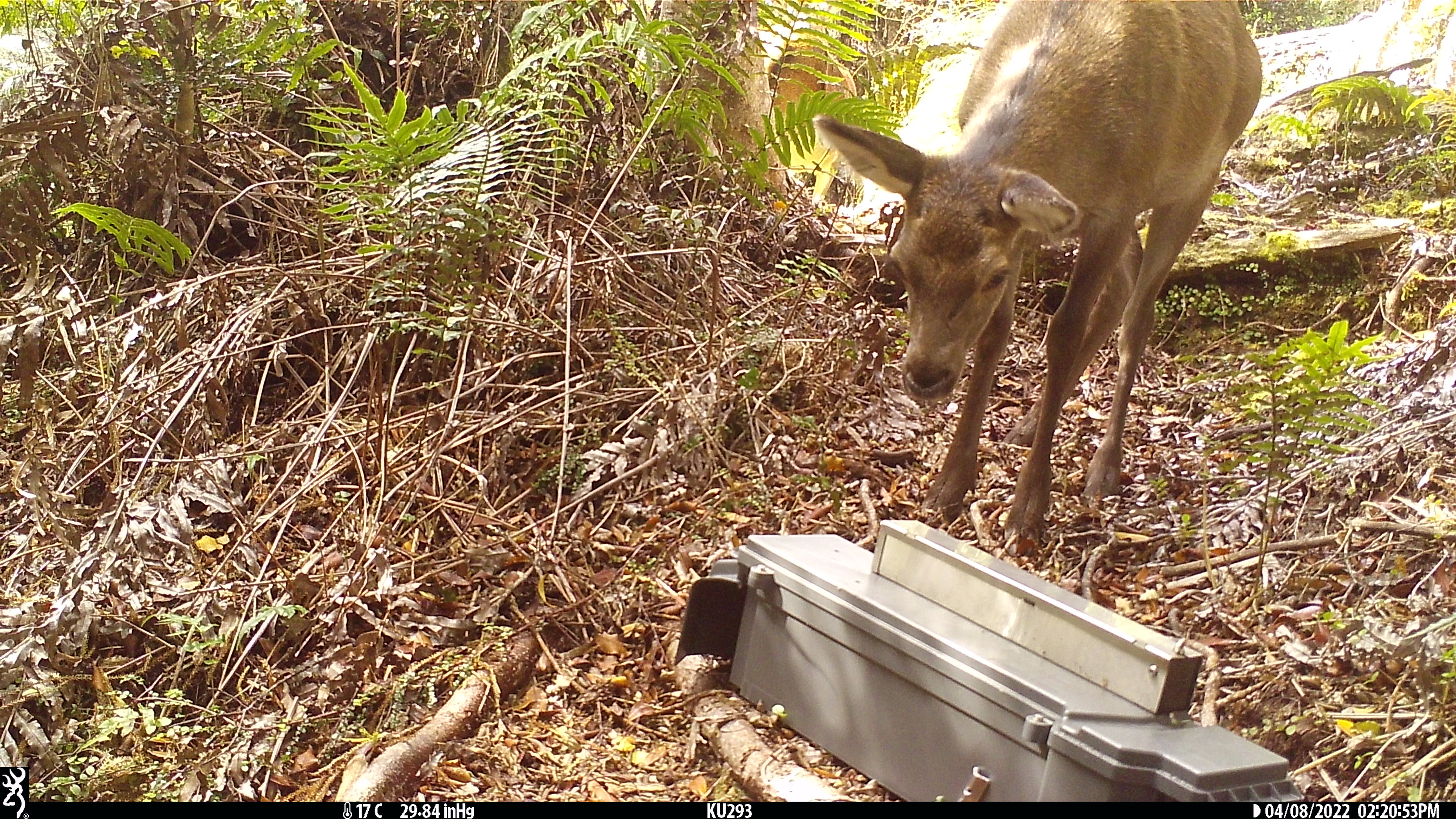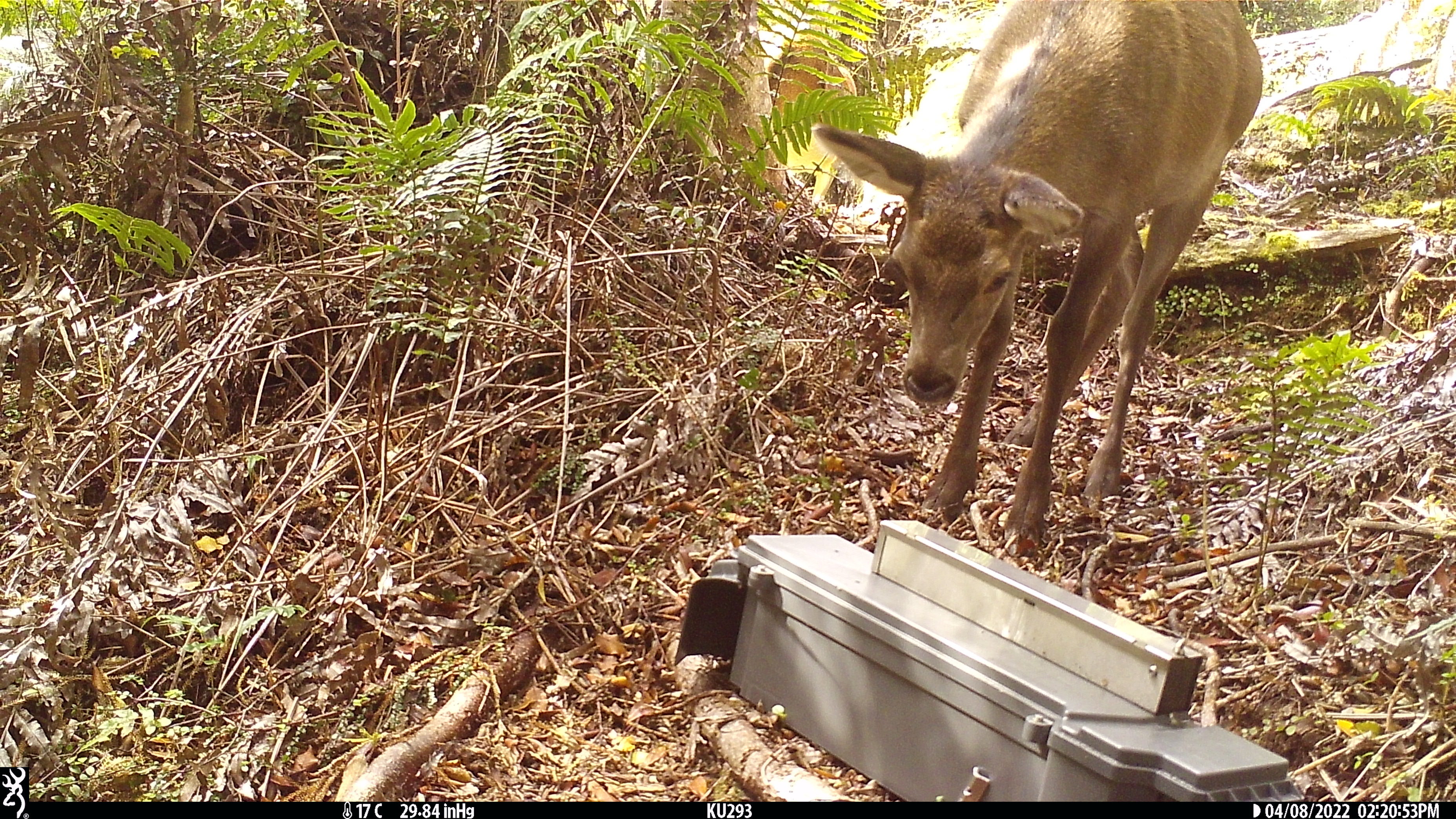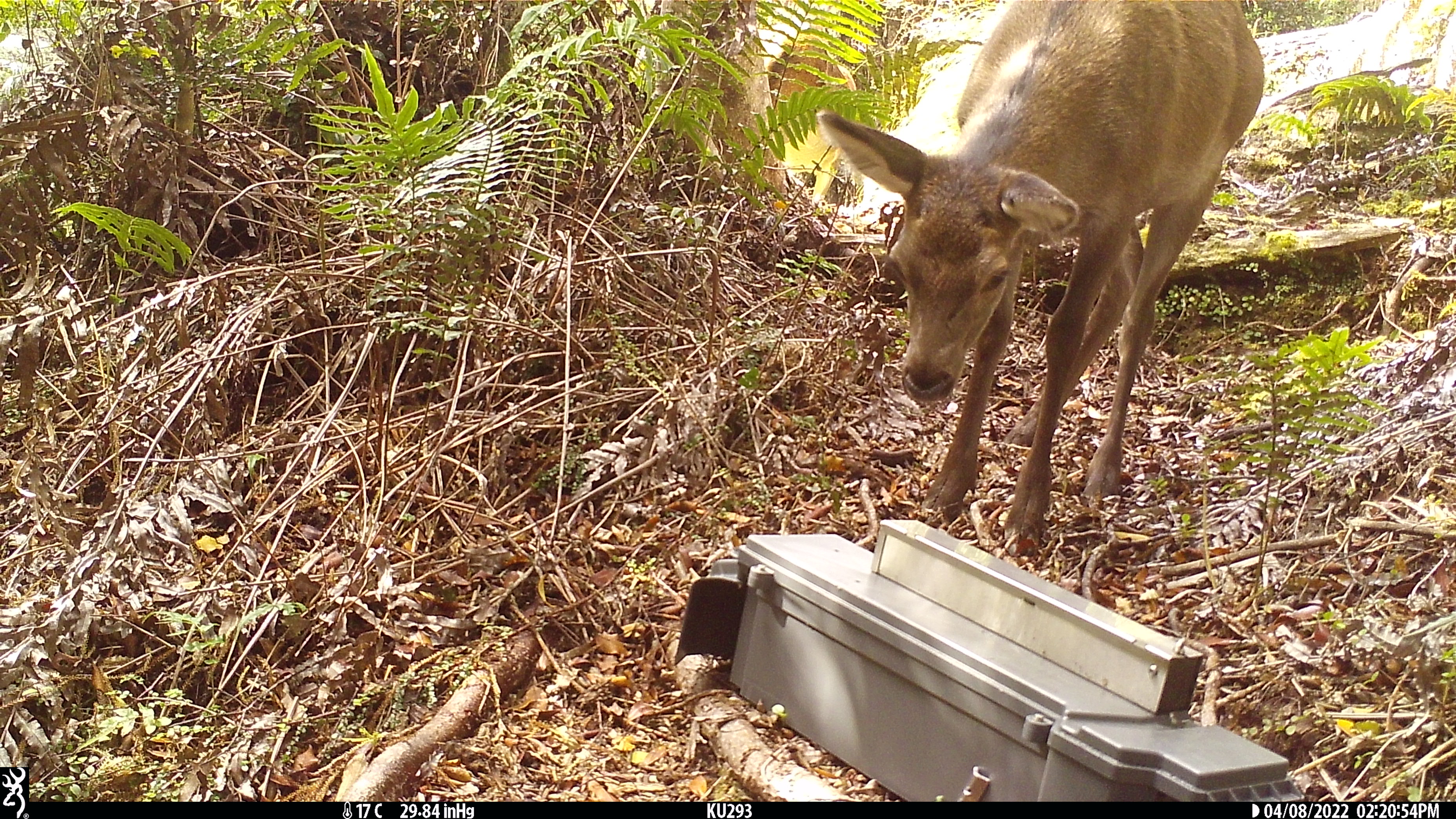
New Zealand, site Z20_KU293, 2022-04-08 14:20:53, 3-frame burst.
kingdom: Animalia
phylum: Chordata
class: Mammalia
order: Artiodactyla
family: Cervidae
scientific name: Cervidae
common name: deer